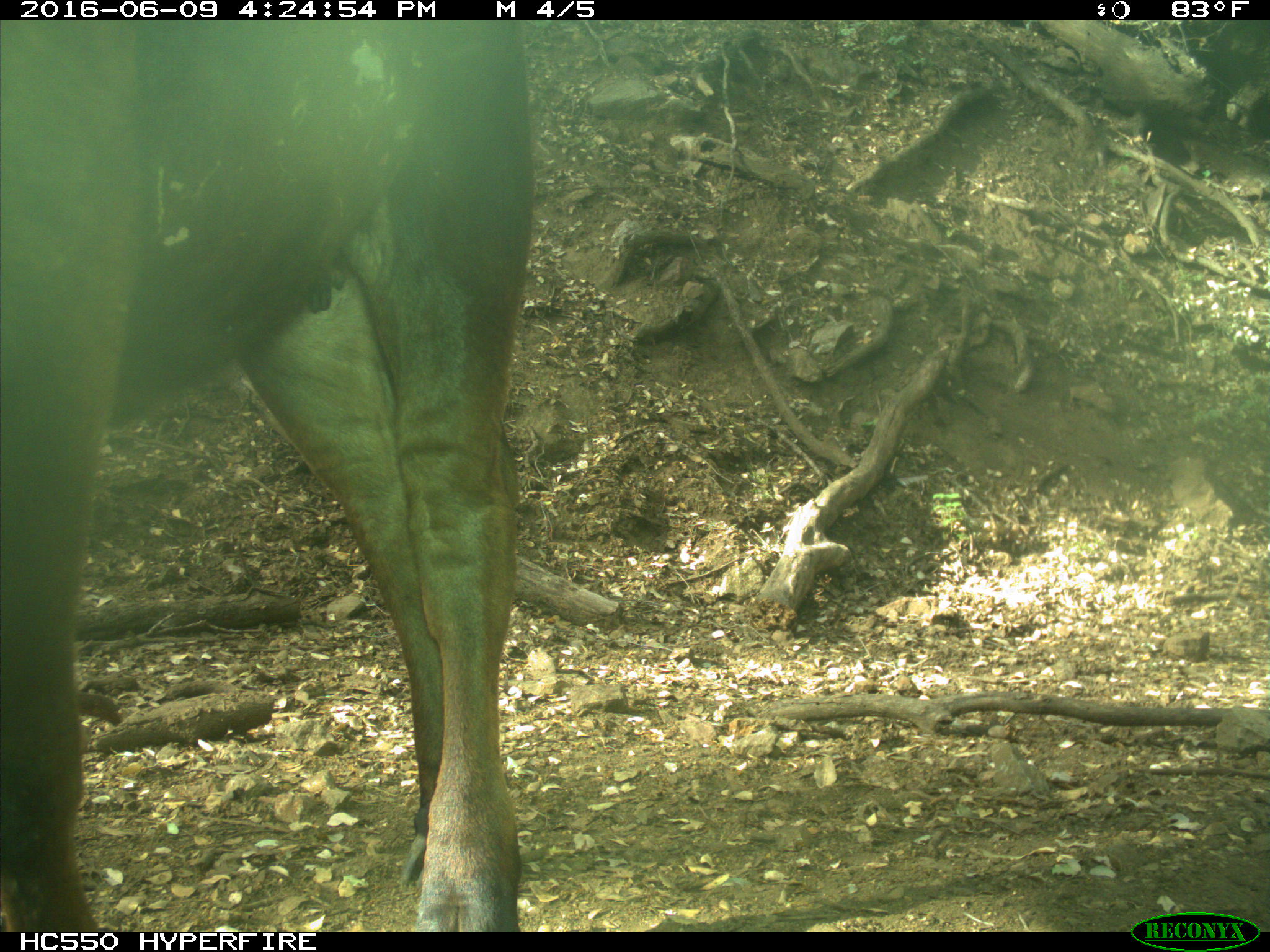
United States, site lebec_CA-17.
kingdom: Animalia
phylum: Chordata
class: Mammalia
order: Artiodactyla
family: Bovidae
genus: Bos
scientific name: Bos taurus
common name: domestic cow